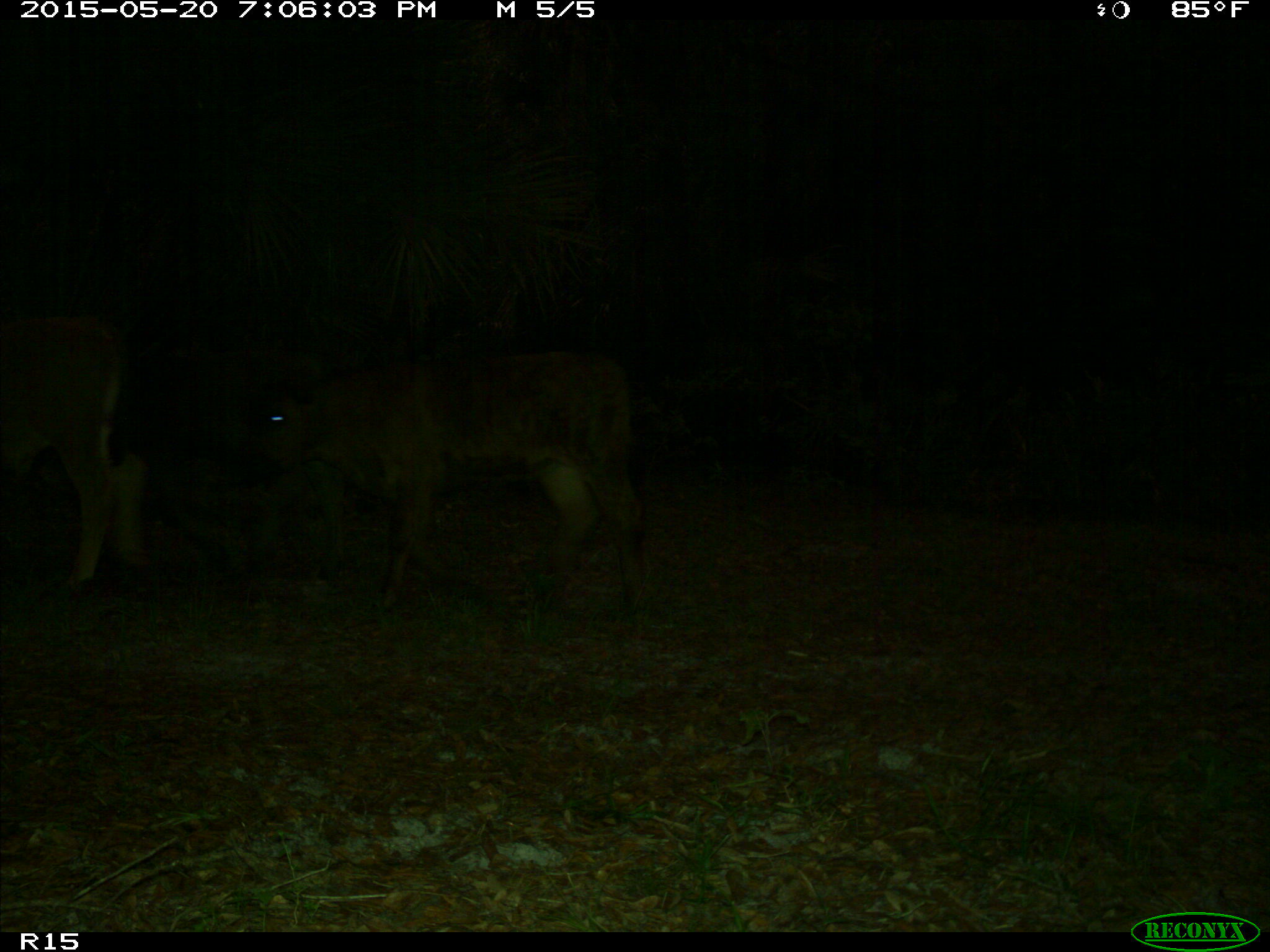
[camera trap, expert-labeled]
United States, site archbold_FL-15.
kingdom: Animalia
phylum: Chordata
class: Mammalia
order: Artiodactyla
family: Bovidae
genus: Bos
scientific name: Bos taurus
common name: domestic cow